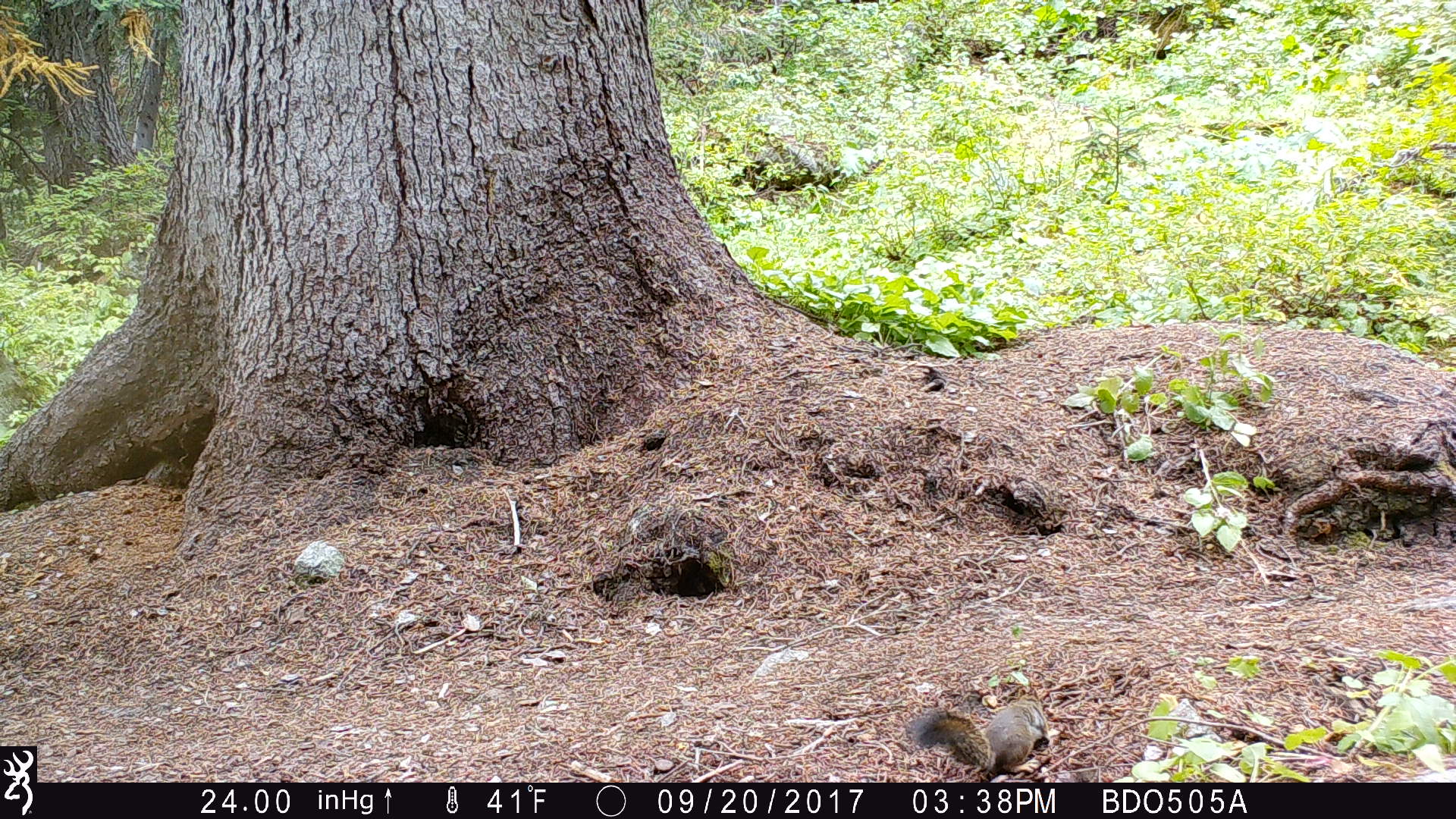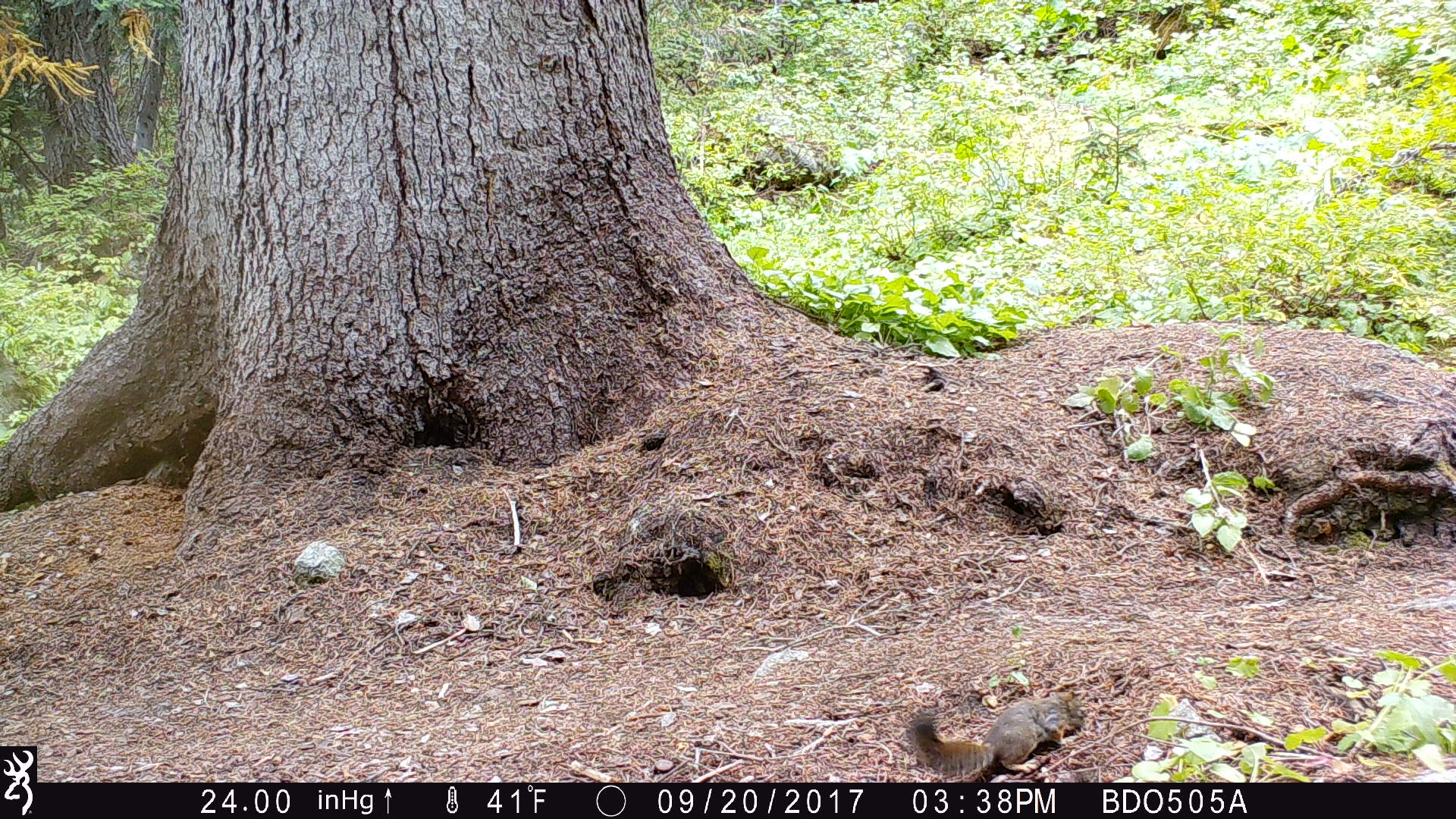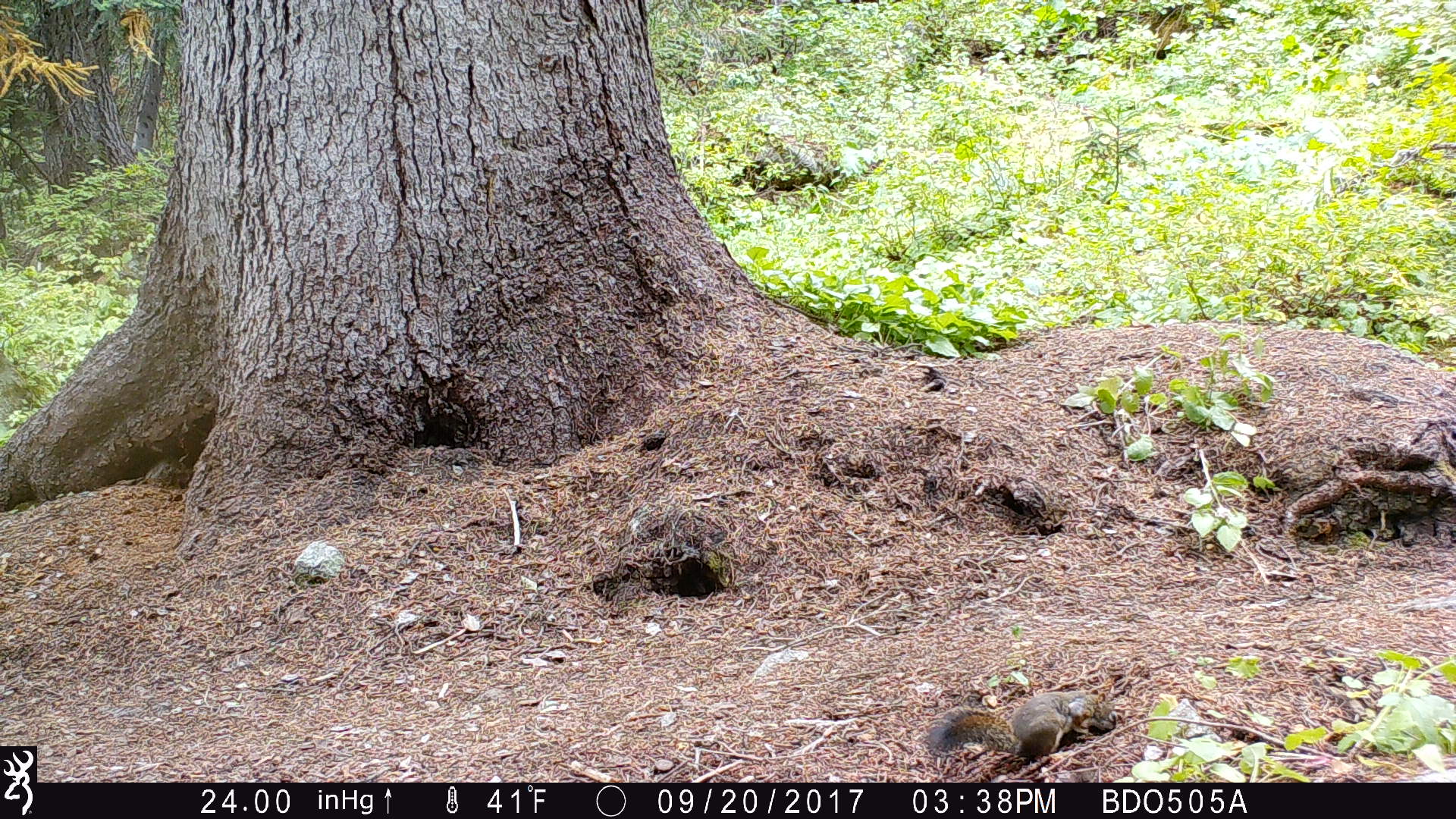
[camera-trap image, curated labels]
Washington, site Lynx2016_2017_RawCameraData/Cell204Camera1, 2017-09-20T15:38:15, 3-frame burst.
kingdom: Animalia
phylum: Chordata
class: Mammalia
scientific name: Mammalia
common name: small mammal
Small mammal (Mammalia). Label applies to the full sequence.